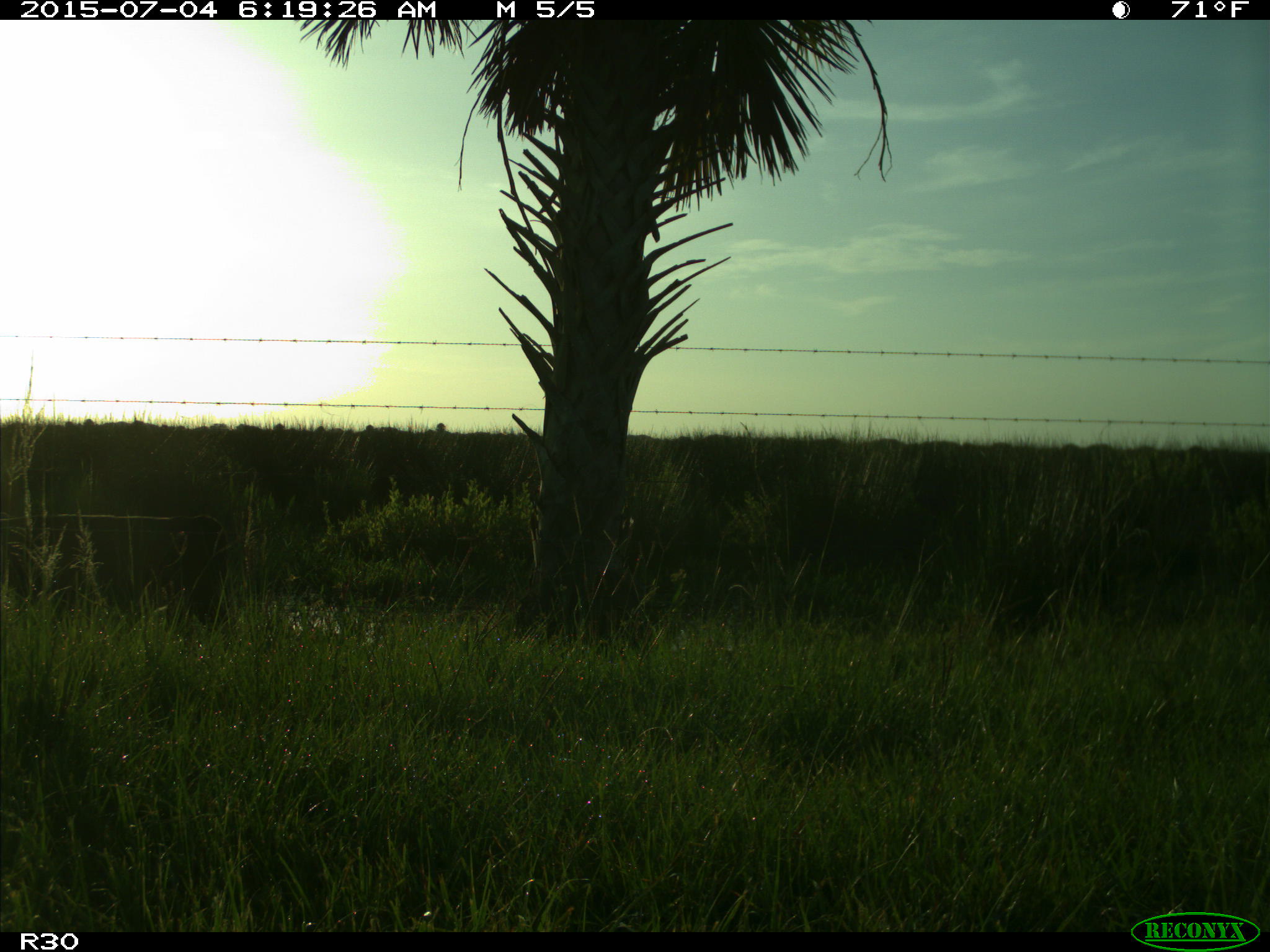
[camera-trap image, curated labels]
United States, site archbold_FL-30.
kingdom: Animalia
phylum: Chordata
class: Mammalia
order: Artiodactyla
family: Bovidae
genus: Bos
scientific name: Bos taurus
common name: domestic cow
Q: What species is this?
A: Bos taurus (domestic cow).